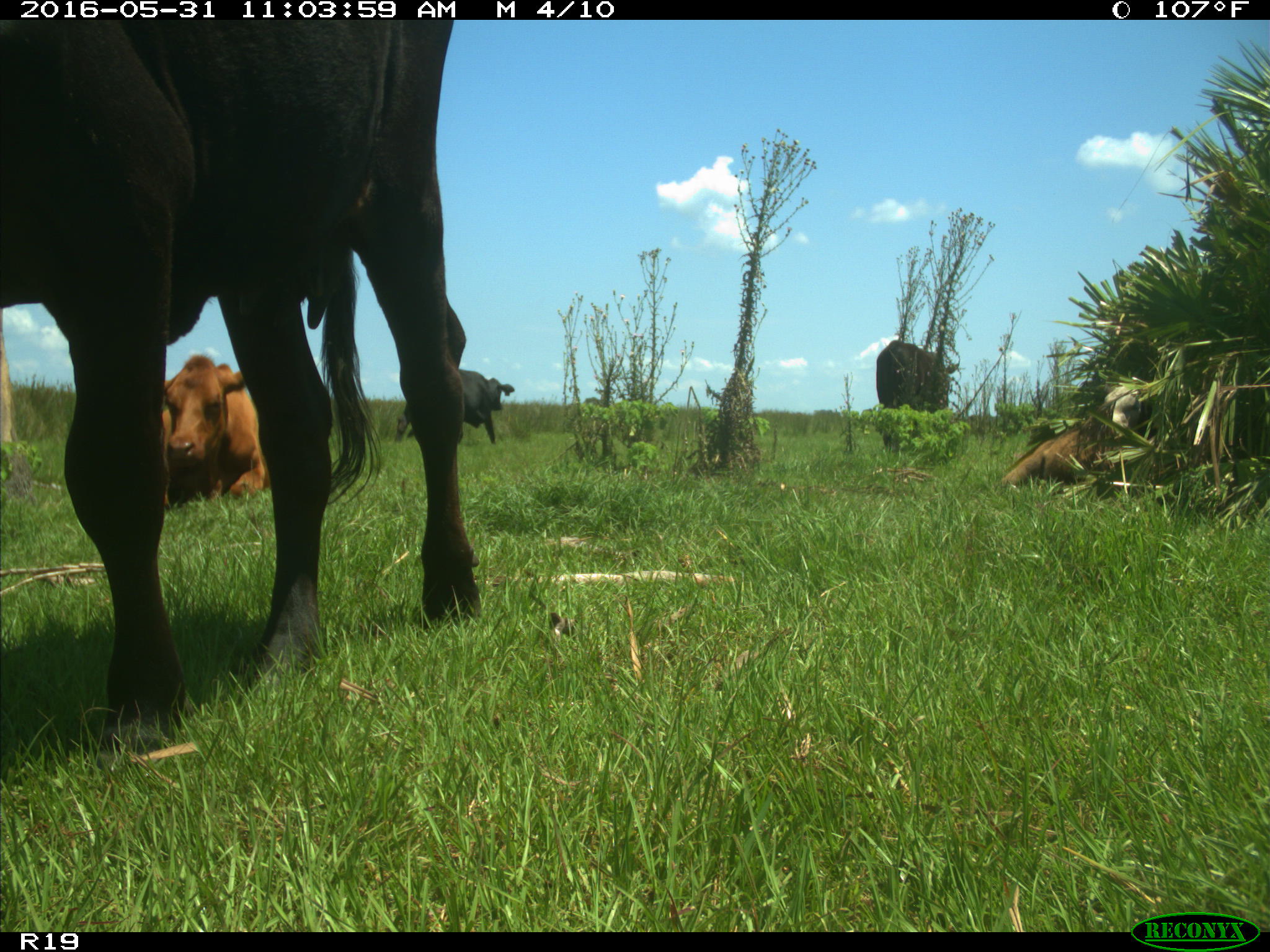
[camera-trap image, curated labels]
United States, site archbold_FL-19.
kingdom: Animalia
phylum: Chordata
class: Mammalia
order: Artiodactyla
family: Bovidae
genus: Bos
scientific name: Bos taurus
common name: domestic cow